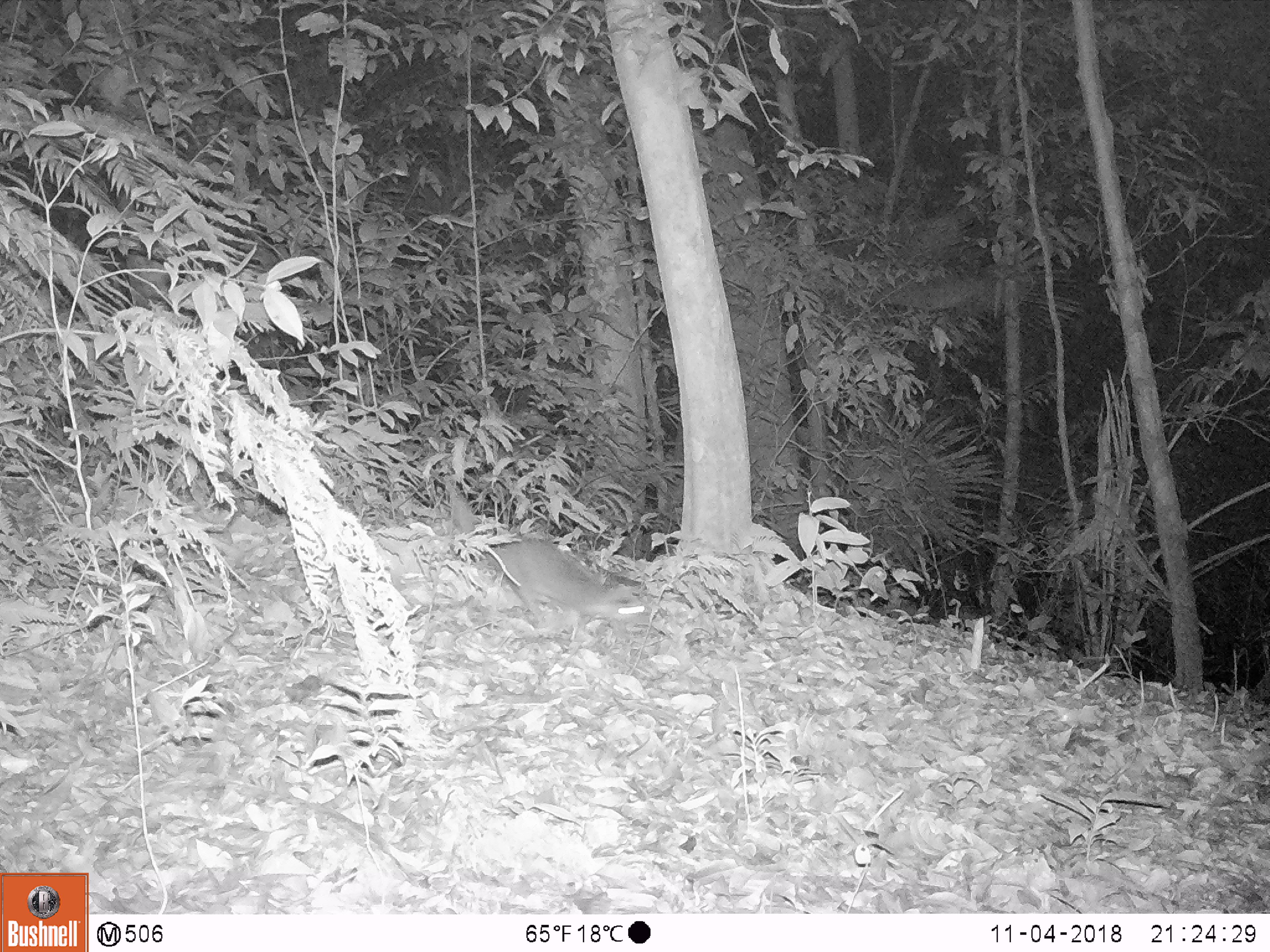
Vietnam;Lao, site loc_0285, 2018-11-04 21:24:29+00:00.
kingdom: Animalia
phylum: Chordata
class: Mammalia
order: Carnivora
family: Mustelidae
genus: Melogale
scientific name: Melogale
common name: ferret badger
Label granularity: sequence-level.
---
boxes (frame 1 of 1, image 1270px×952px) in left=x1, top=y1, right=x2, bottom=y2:
ferret badger: left=444, top=480, right=650, bottom=631